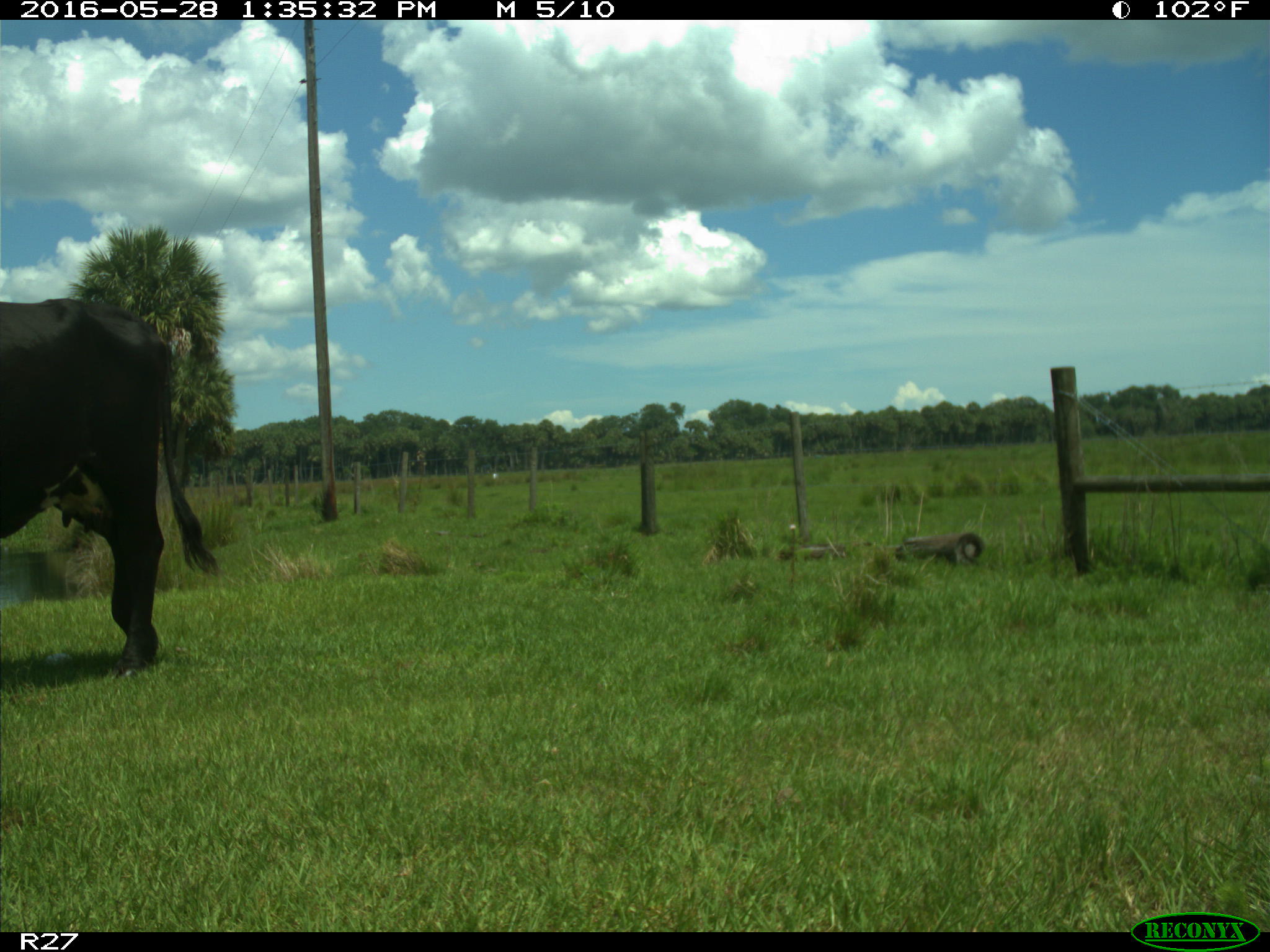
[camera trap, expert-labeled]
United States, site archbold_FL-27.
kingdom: Animalia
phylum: Chordata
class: Mammalia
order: Artiodactyla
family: Bovidae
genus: Bos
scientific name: Bos taurus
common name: domestic cow